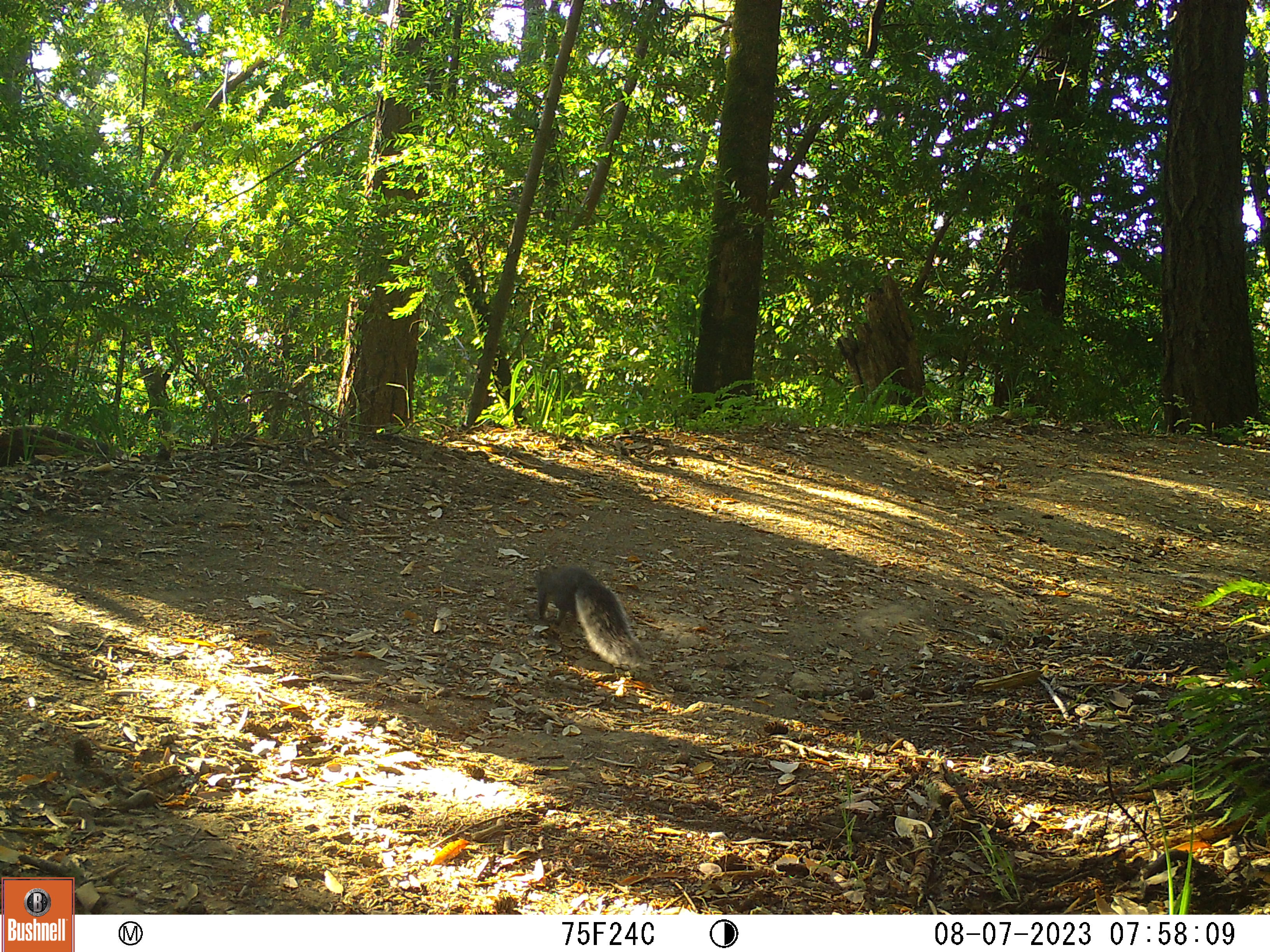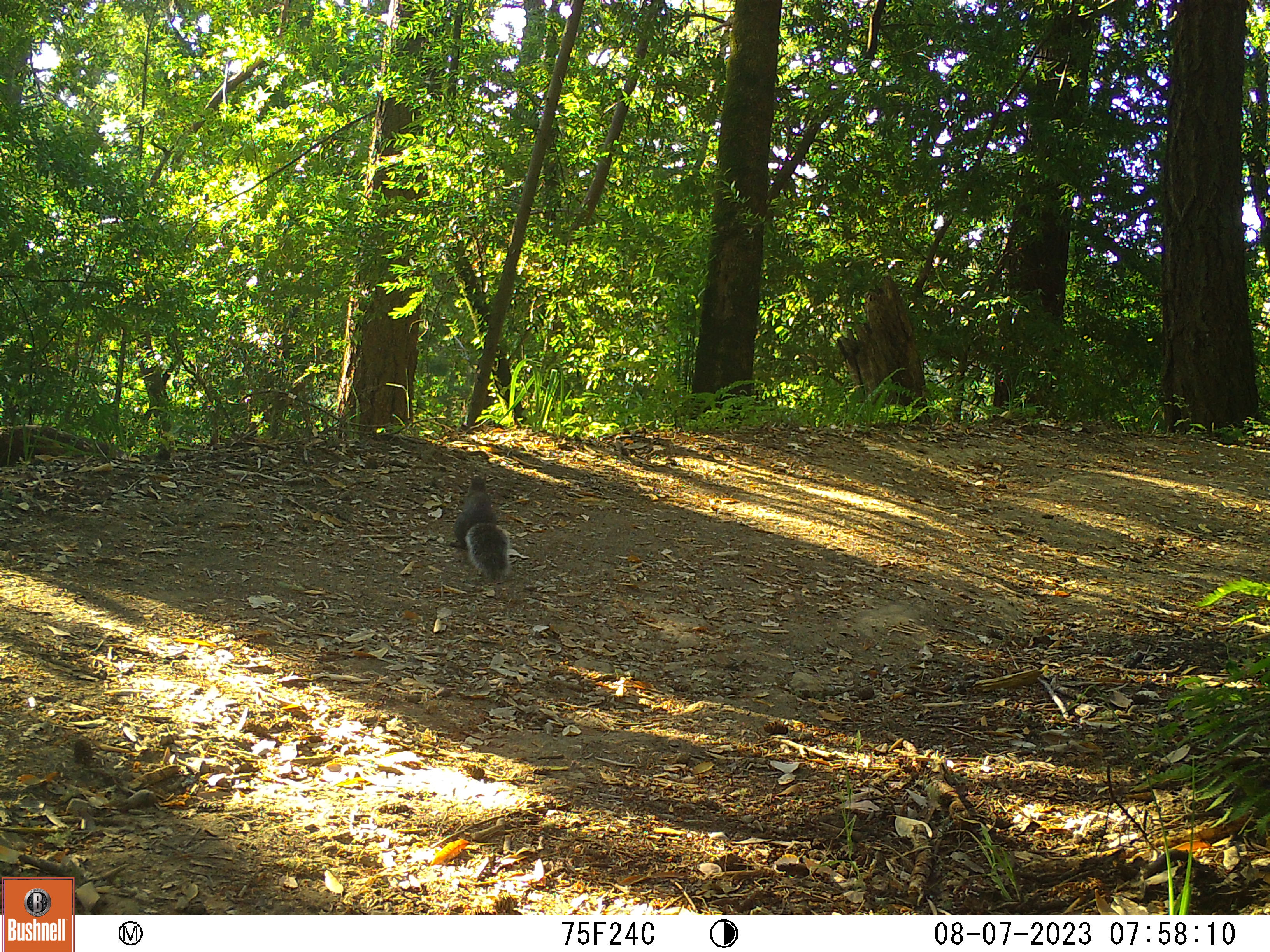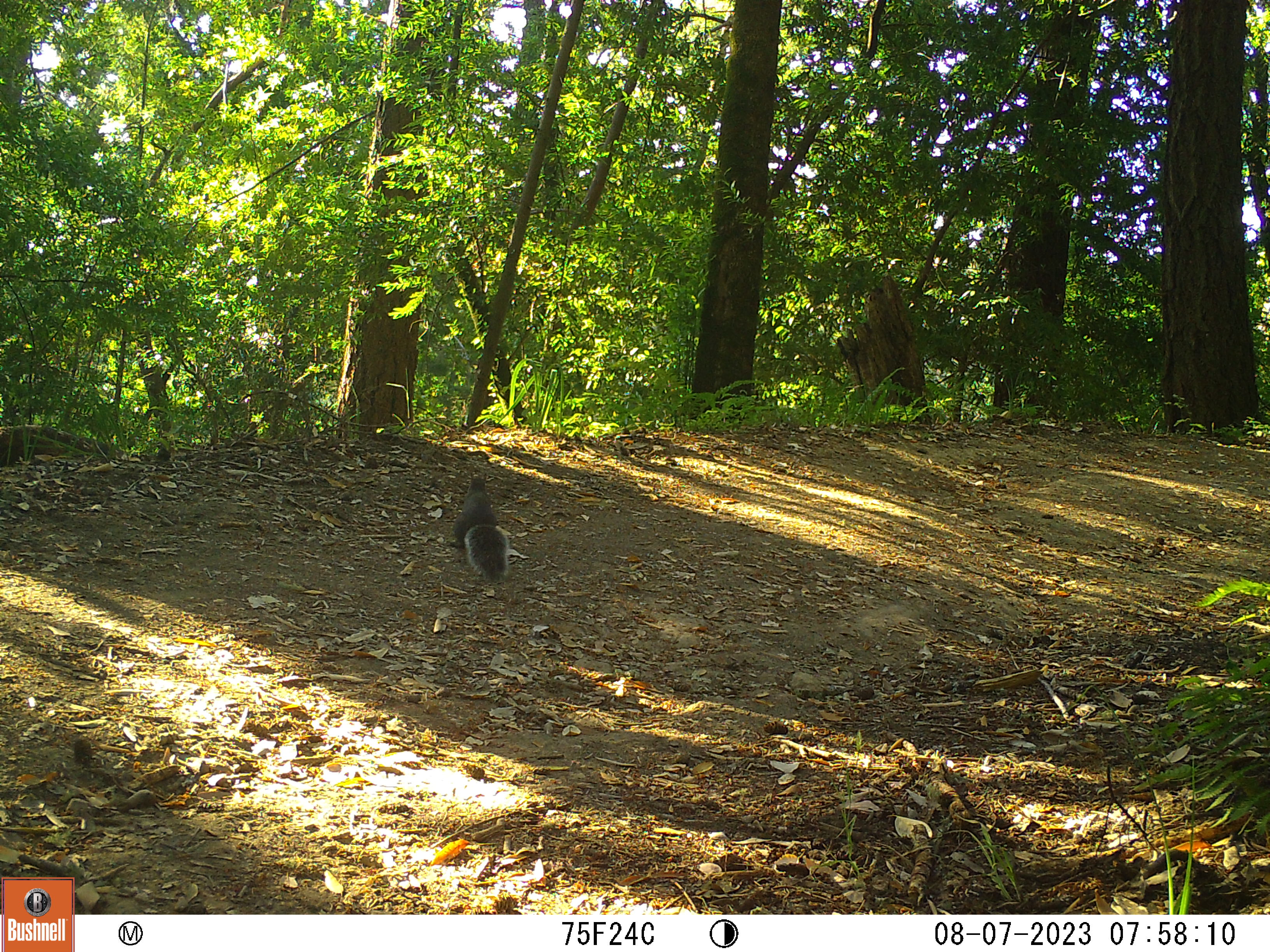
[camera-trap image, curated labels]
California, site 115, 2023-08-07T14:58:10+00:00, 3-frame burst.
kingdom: Animalia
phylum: Chordata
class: Mammalia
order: Rodentia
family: Sciuridae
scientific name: Sciuridae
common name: squirrel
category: unknown squirrel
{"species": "unknown squirrel (squirrel) (Sciuridae)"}